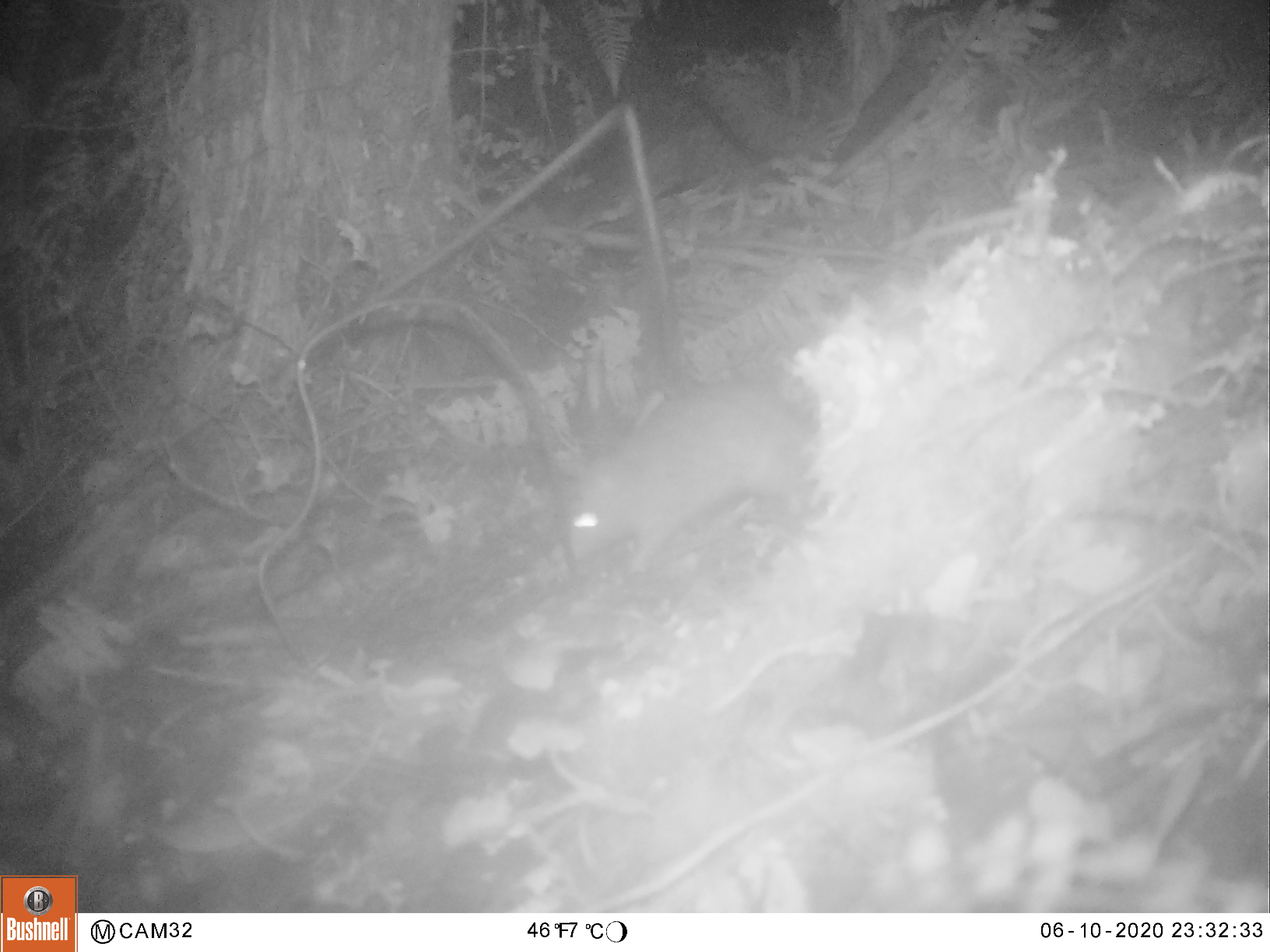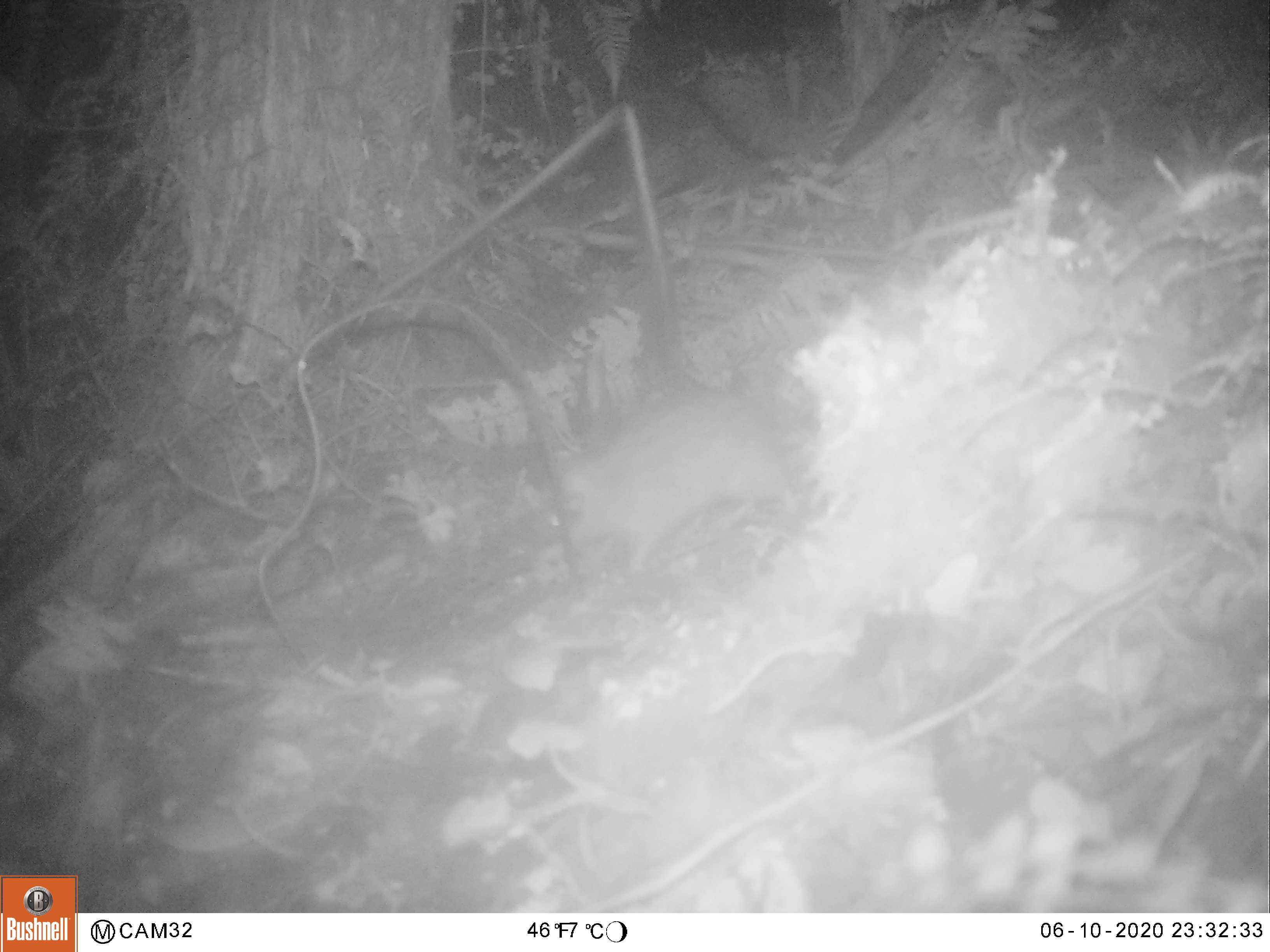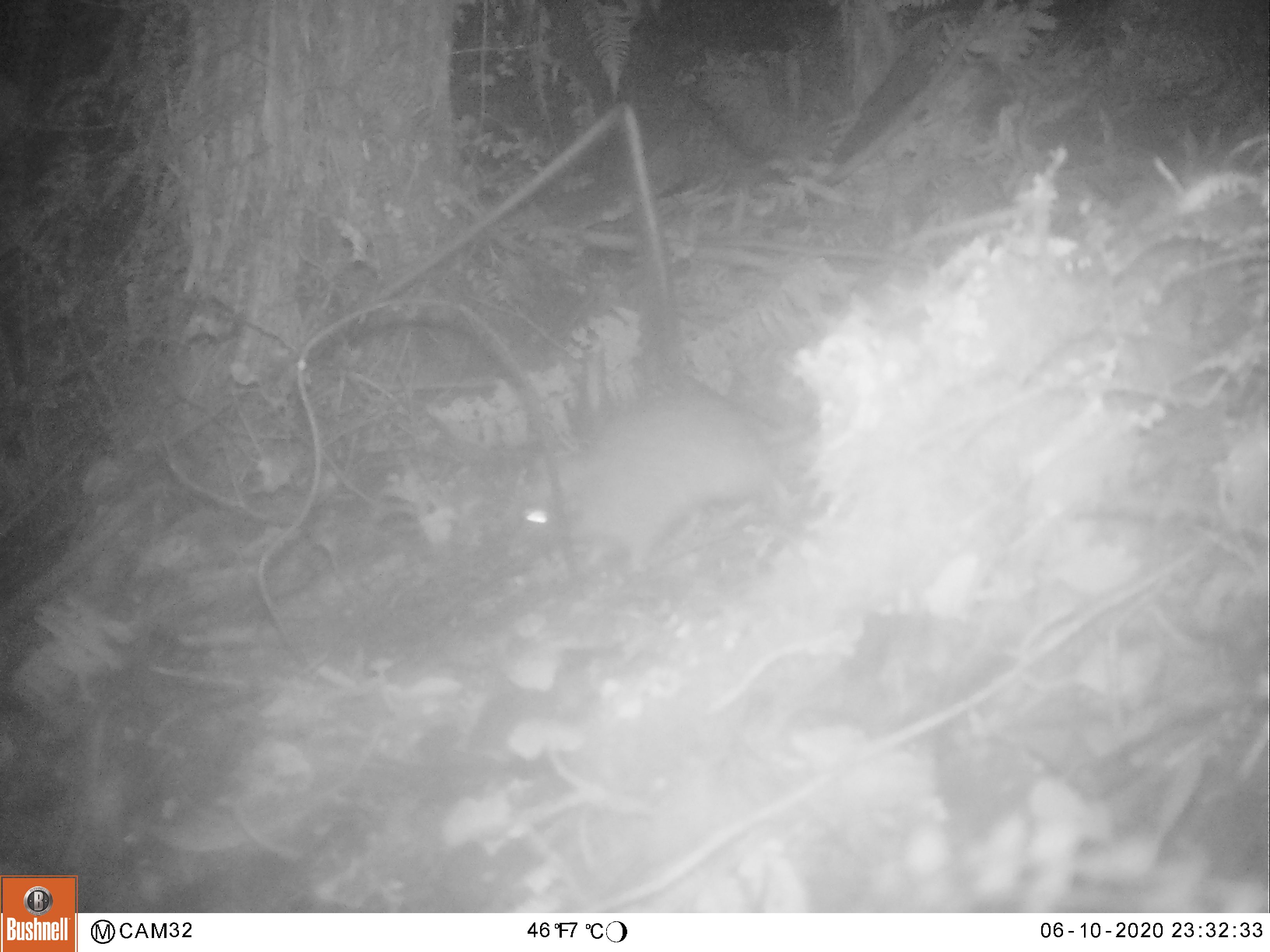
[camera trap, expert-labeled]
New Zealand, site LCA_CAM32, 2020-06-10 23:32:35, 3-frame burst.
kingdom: Animalia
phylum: Chordata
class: Mammalia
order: Rodentia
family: Muridae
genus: Rattus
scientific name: Rattus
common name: rat